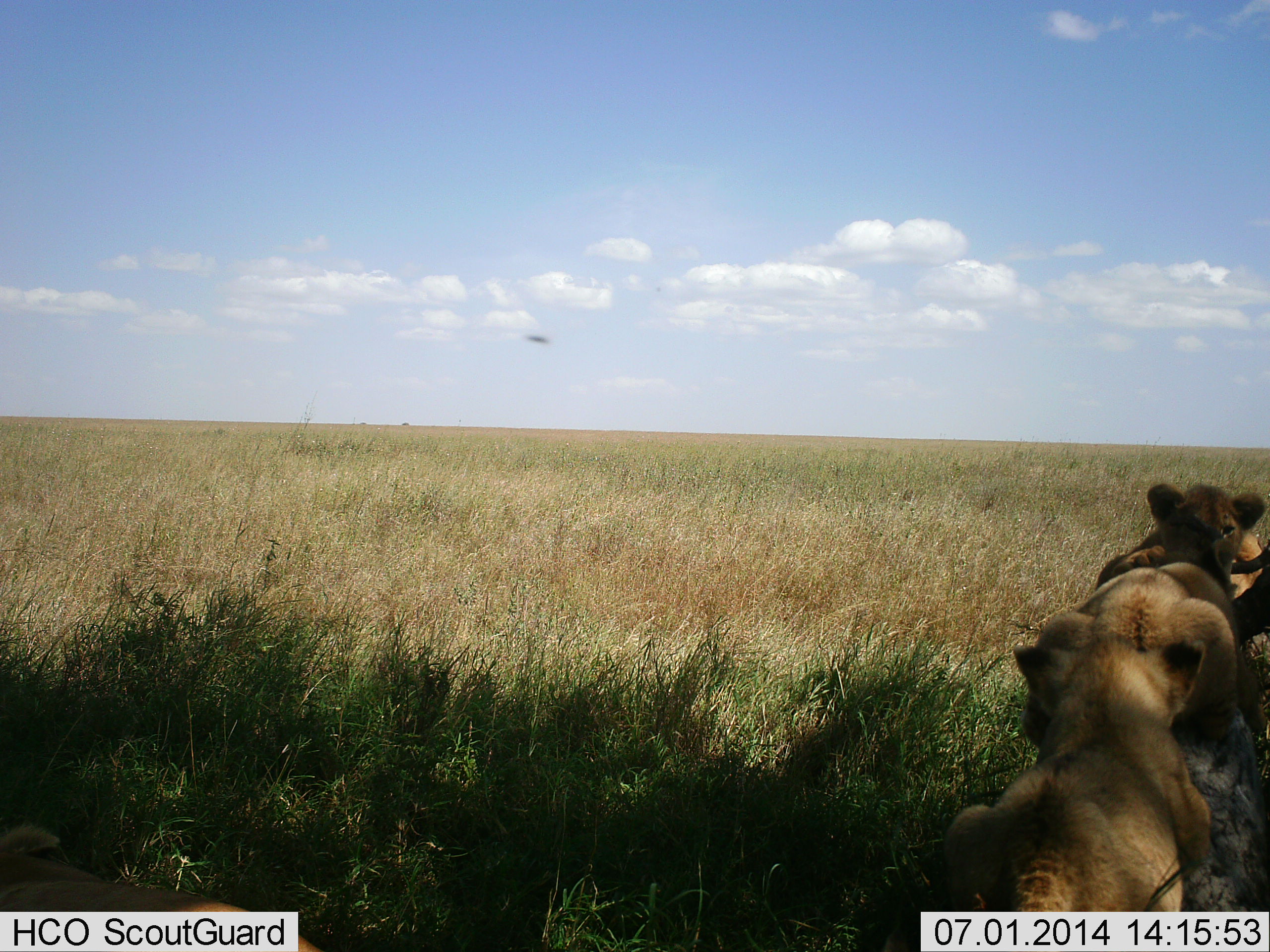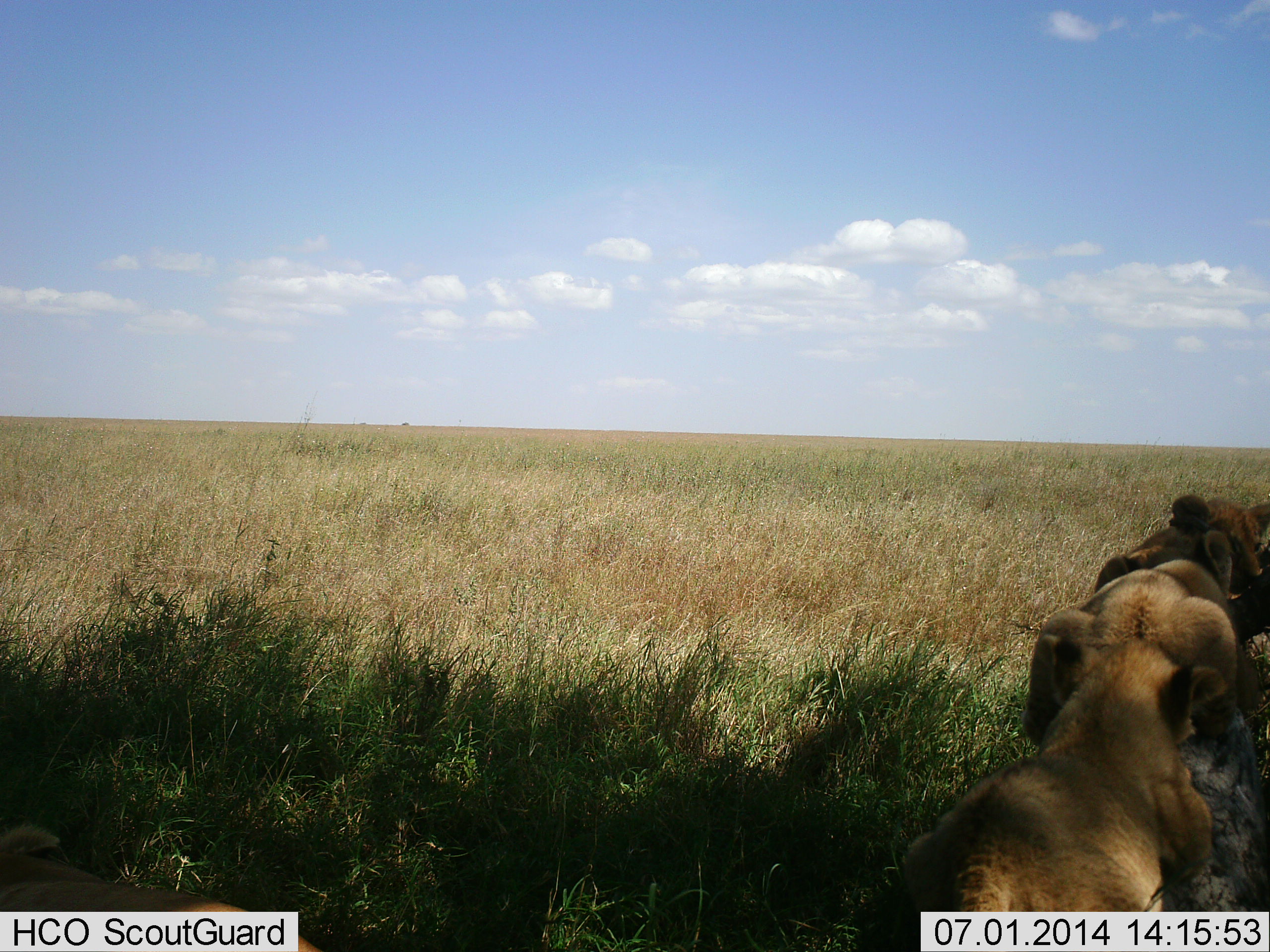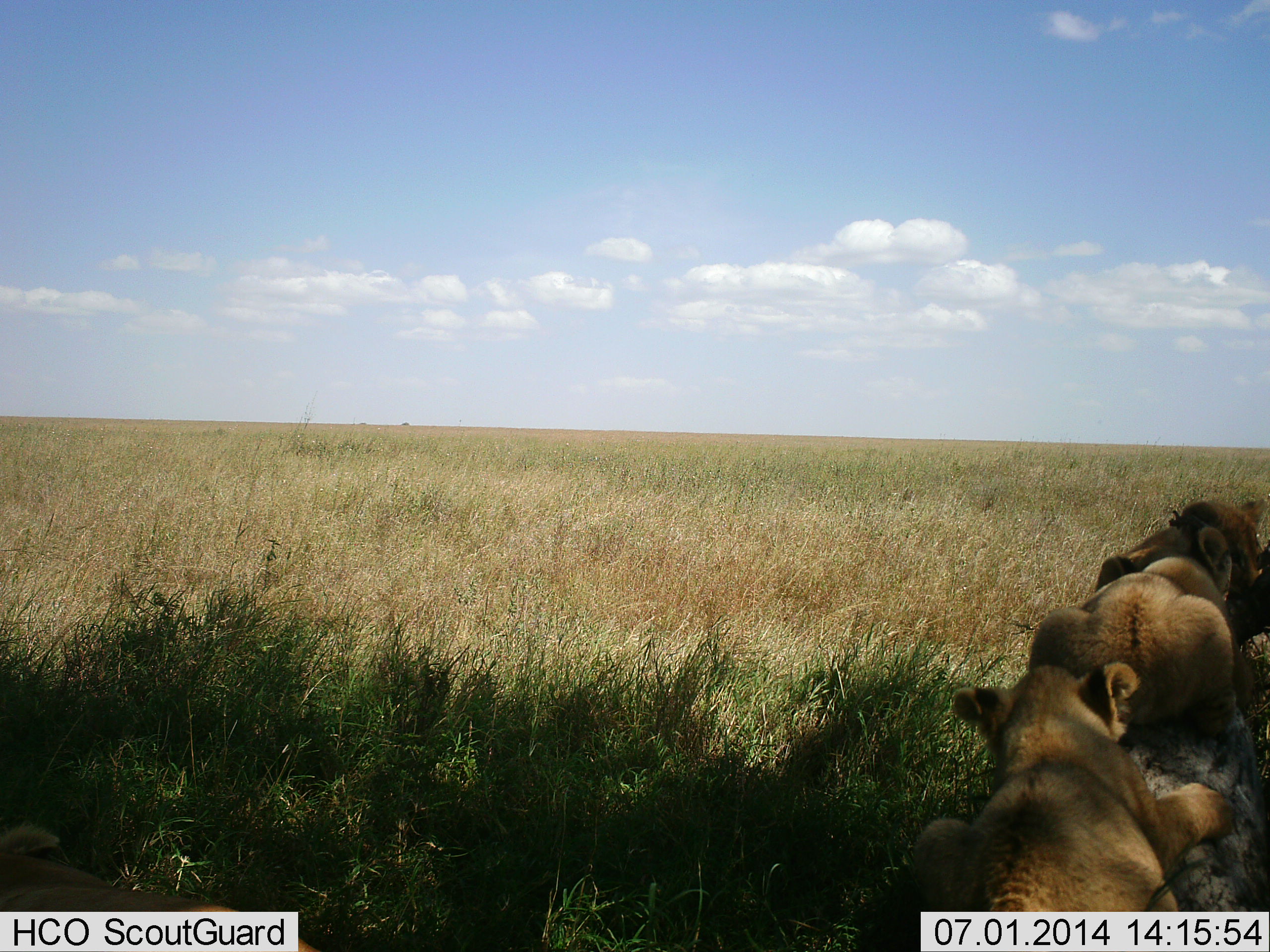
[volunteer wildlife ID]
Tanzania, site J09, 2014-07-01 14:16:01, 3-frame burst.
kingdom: Animalia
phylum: Chordata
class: Mammalia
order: Carnivora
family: Felidae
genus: Panthera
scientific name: Panthera leo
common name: lion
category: lionfemale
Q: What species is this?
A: Lionfemale (lion) (Panthera leo).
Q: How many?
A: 3.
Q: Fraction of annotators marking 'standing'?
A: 0%.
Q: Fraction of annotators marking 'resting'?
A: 100%.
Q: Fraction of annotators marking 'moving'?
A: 0%.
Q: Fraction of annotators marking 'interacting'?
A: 20%.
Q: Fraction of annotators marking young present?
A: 60%.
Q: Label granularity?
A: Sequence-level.